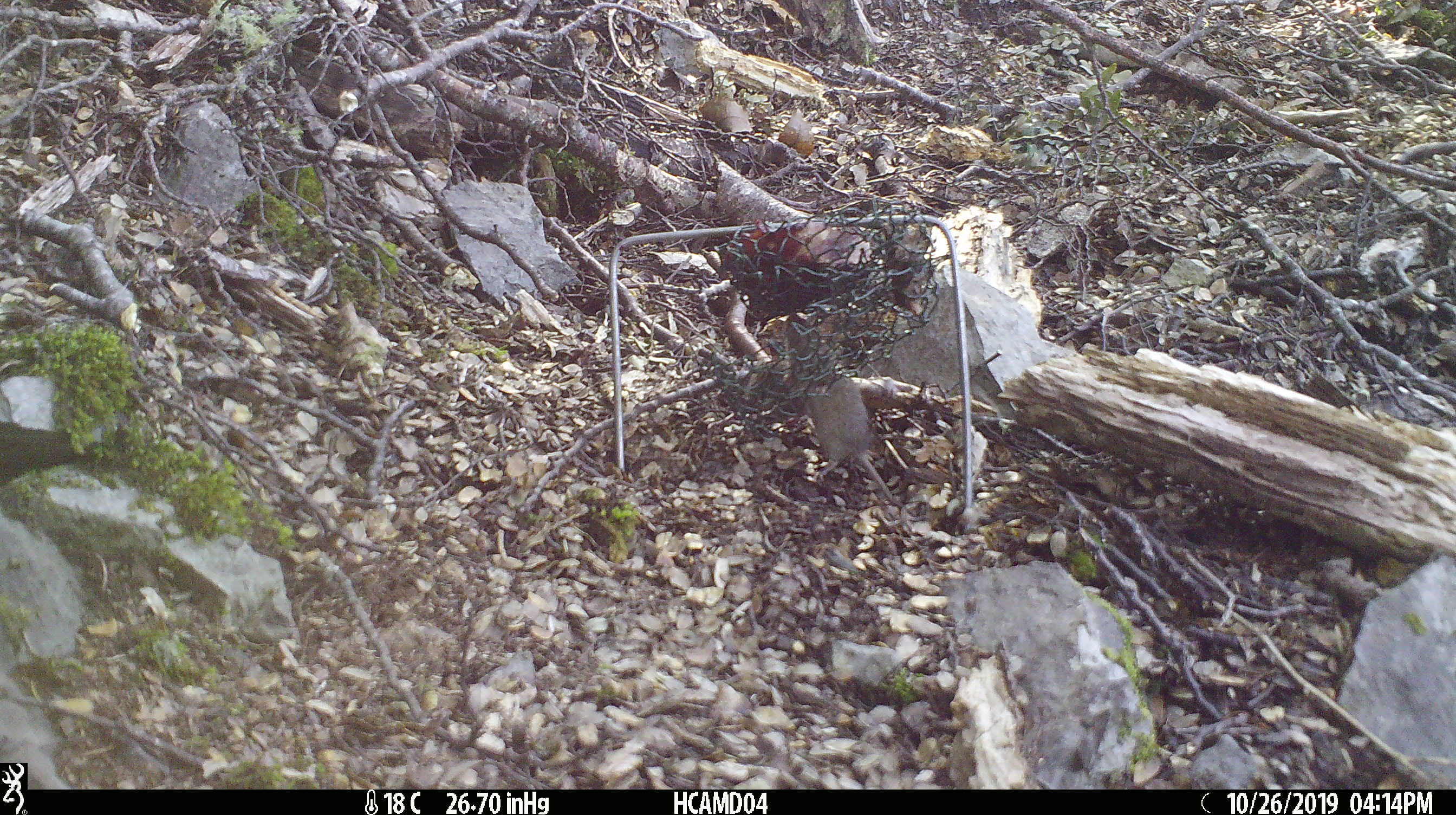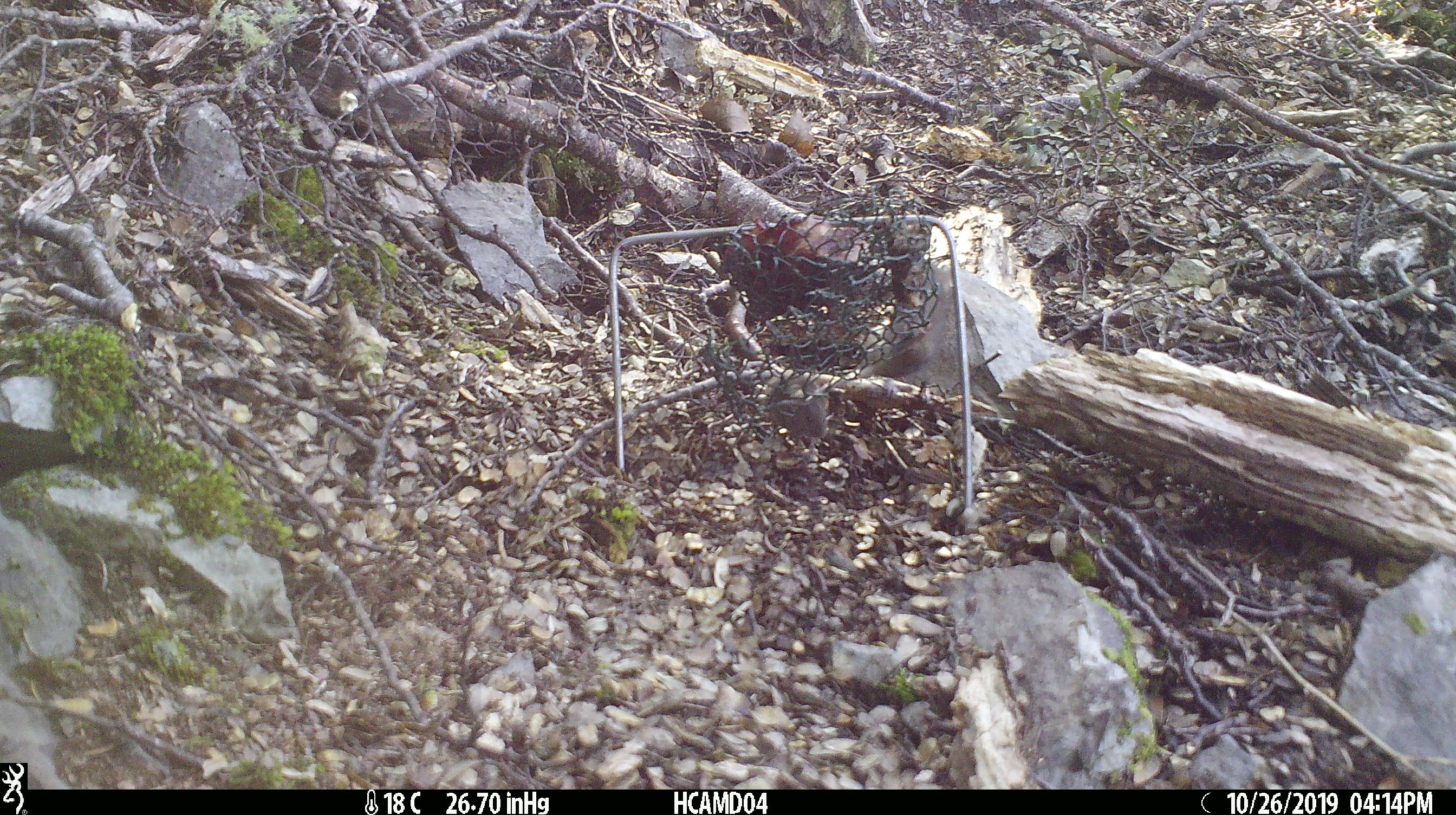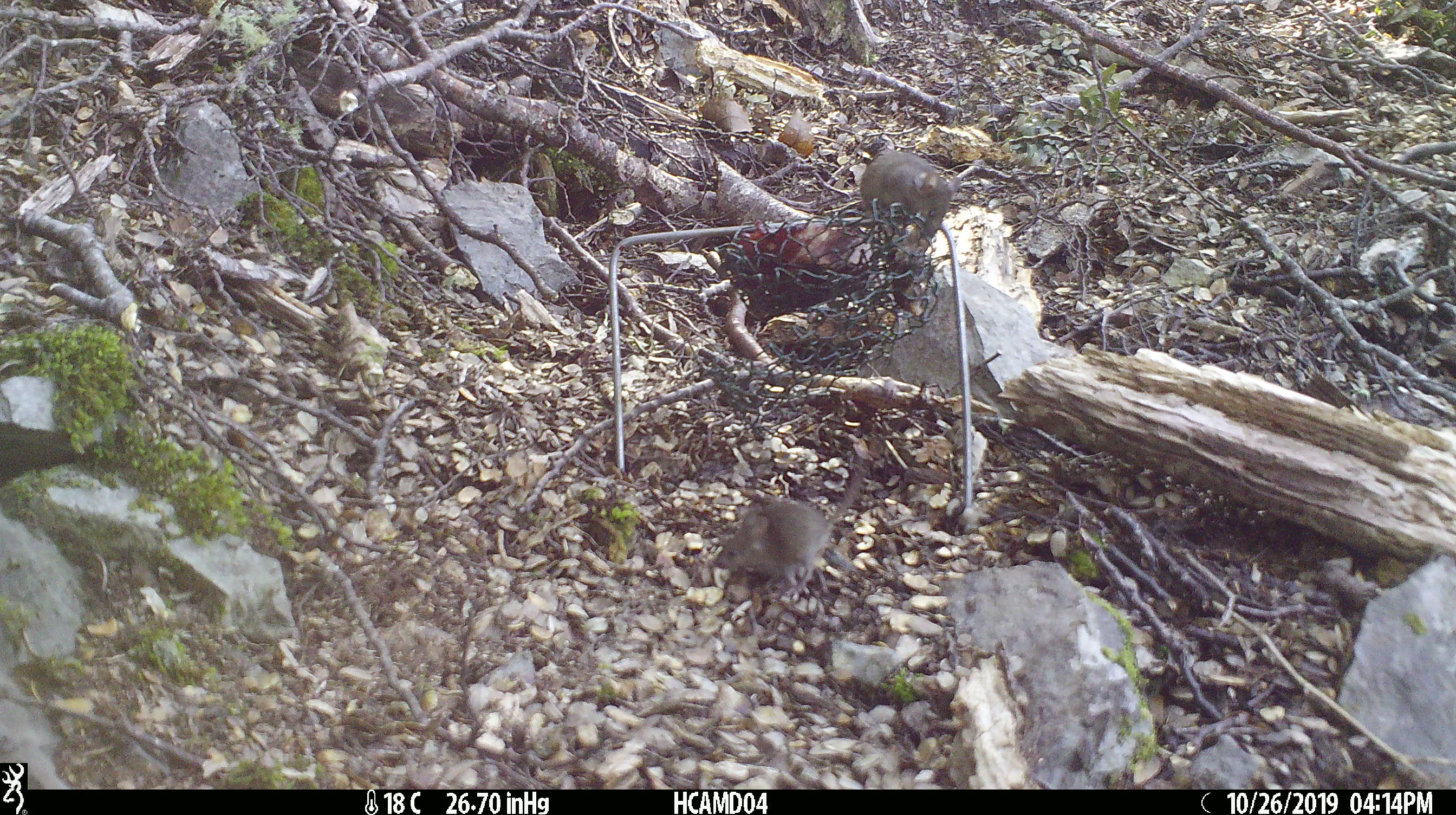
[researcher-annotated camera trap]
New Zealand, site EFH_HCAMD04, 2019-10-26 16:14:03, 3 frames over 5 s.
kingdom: Animalia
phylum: Chordata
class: Mammalia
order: Rodentia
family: Muridae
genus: Mus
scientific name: Mus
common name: mouse